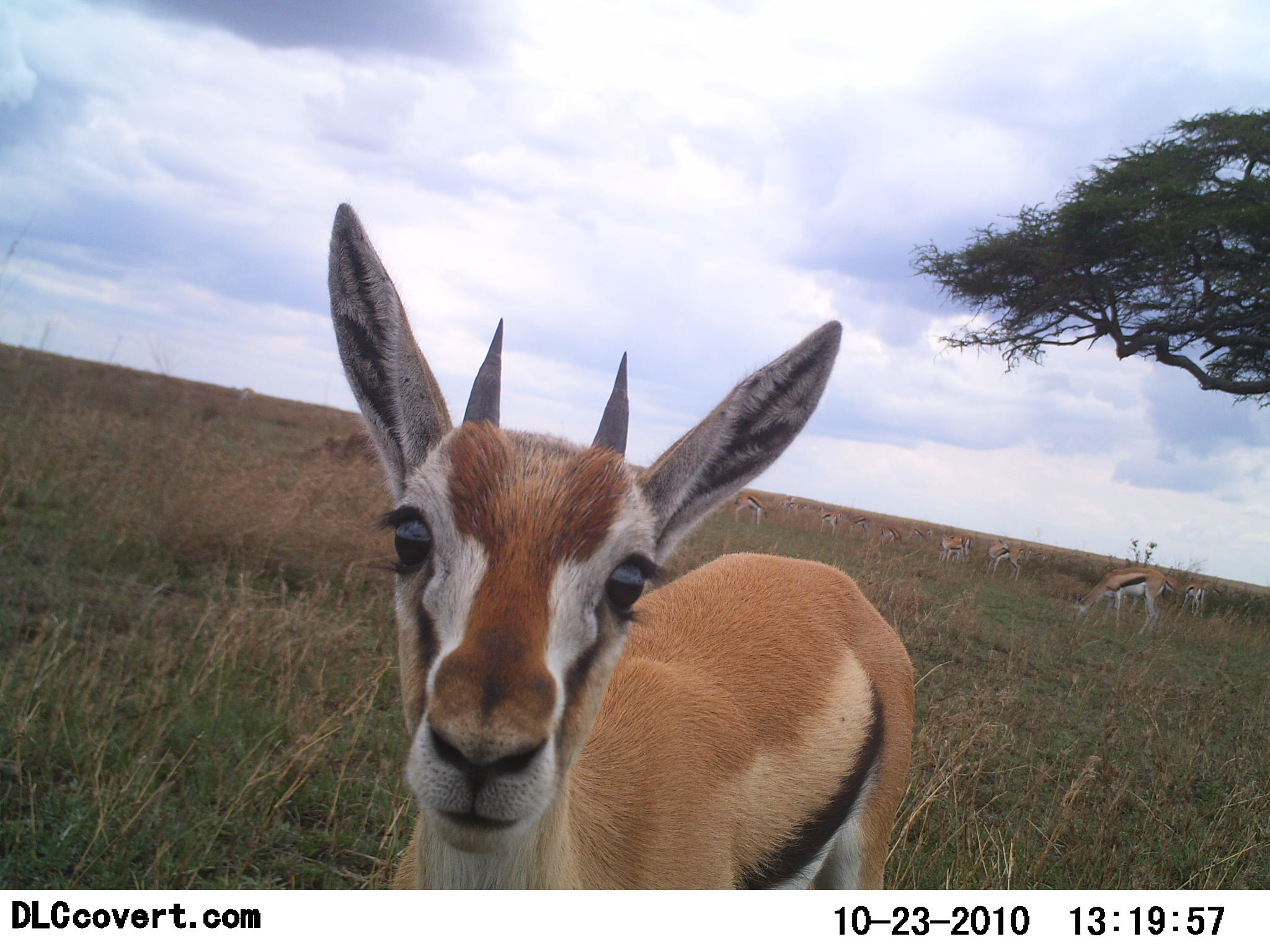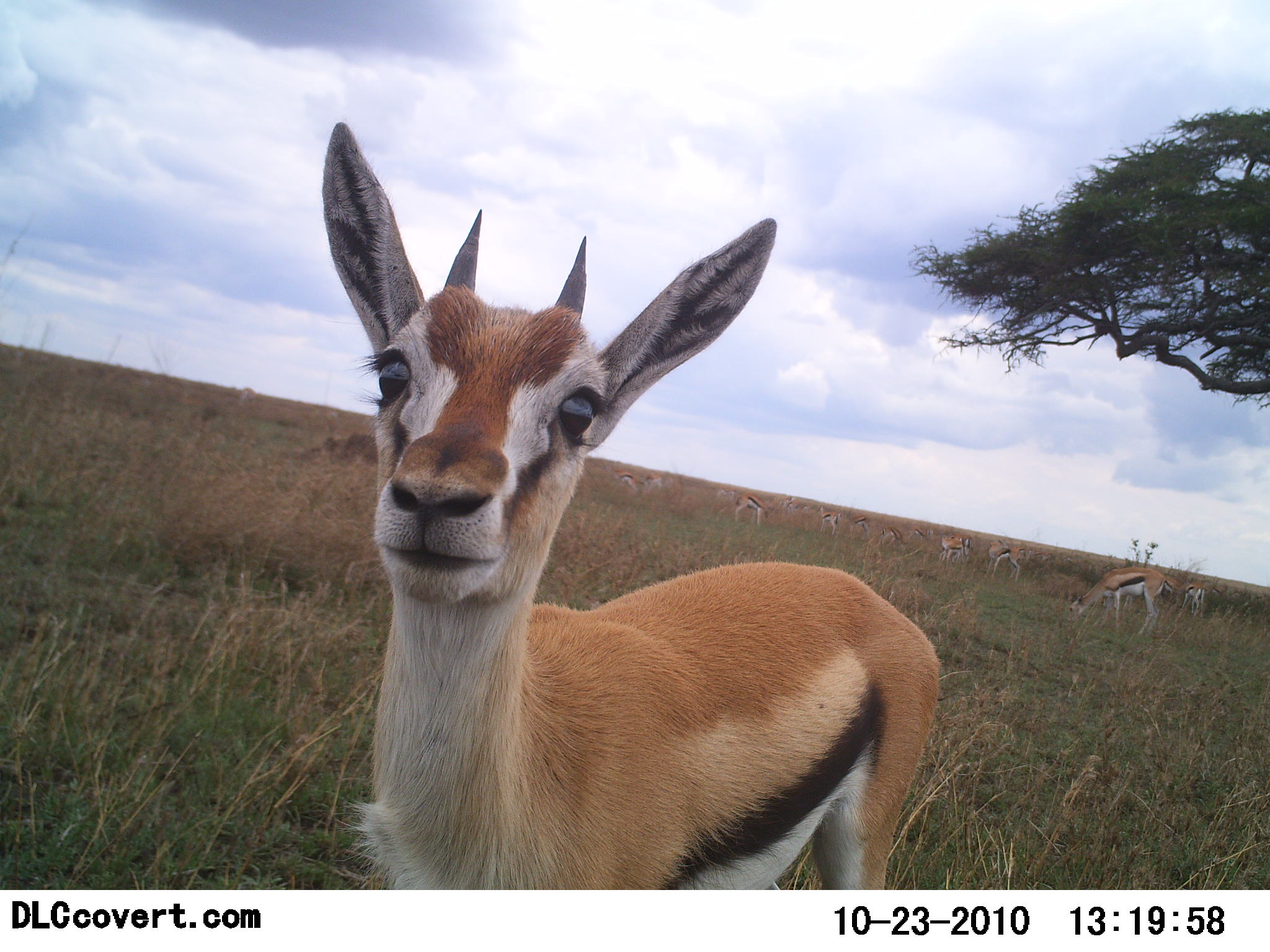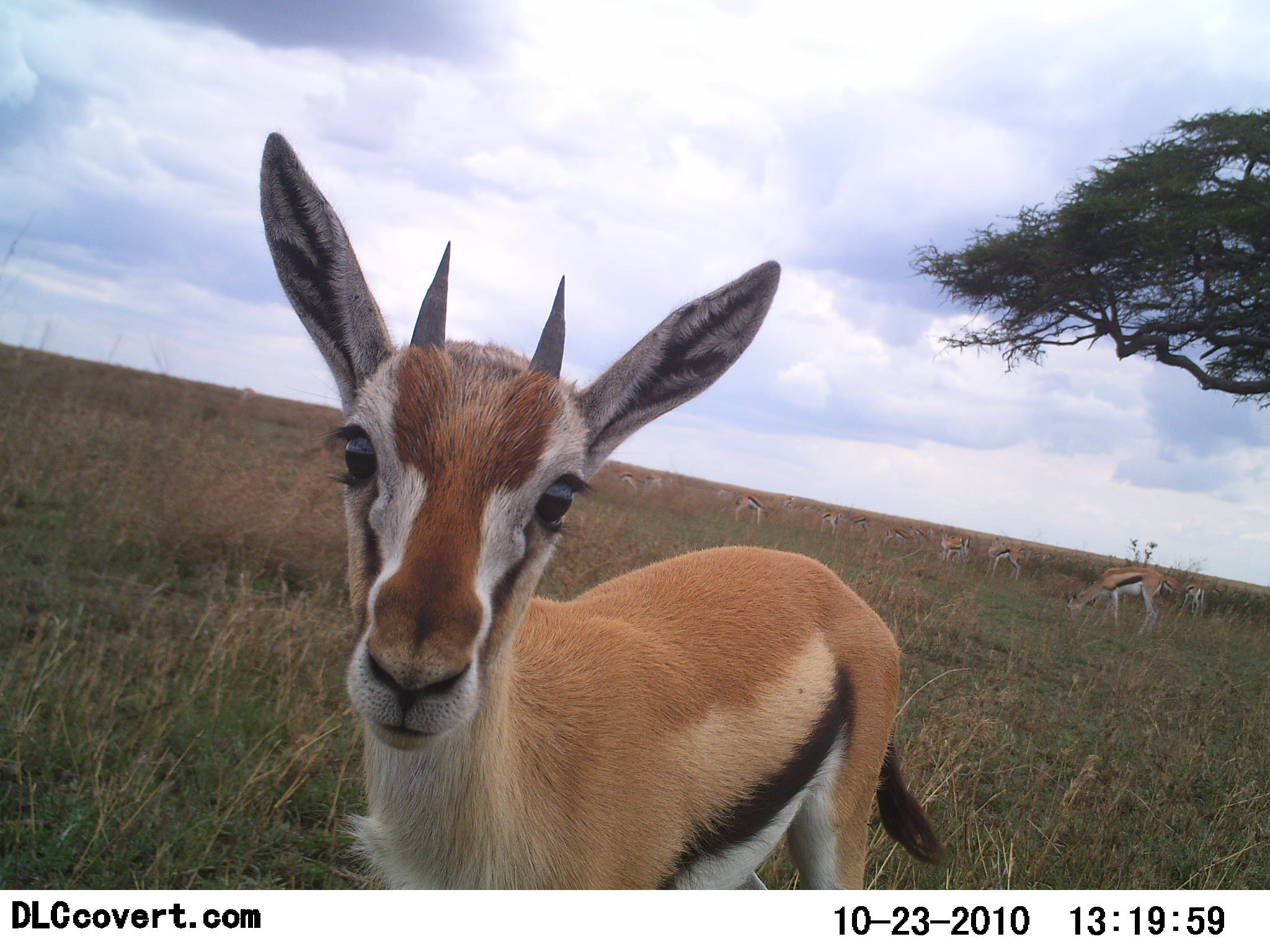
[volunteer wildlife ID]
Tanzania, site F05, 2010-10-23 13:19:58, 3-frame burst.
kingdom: Animalia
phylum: Chordata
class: Mammalia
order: Artiodactyla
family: Bovidae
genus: Eudorcas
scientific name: Eudorcas thomsonii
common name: thomson's gazelle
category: gazellethomsons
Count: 11-50.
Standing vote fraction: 86%.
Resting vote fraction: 21%.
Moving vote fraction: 21%.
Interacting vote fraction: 14%.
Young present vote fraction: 0%.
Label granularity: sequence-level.